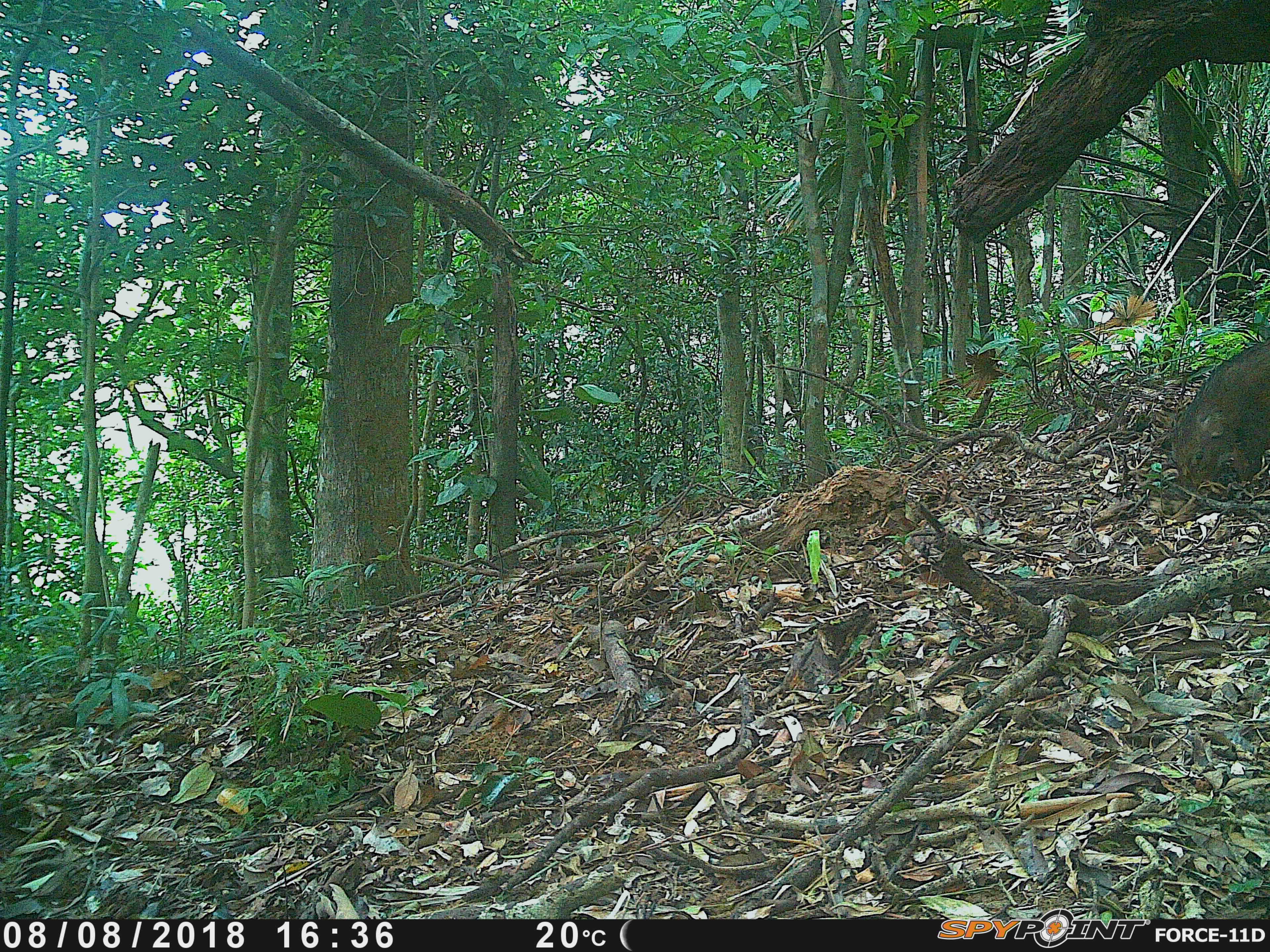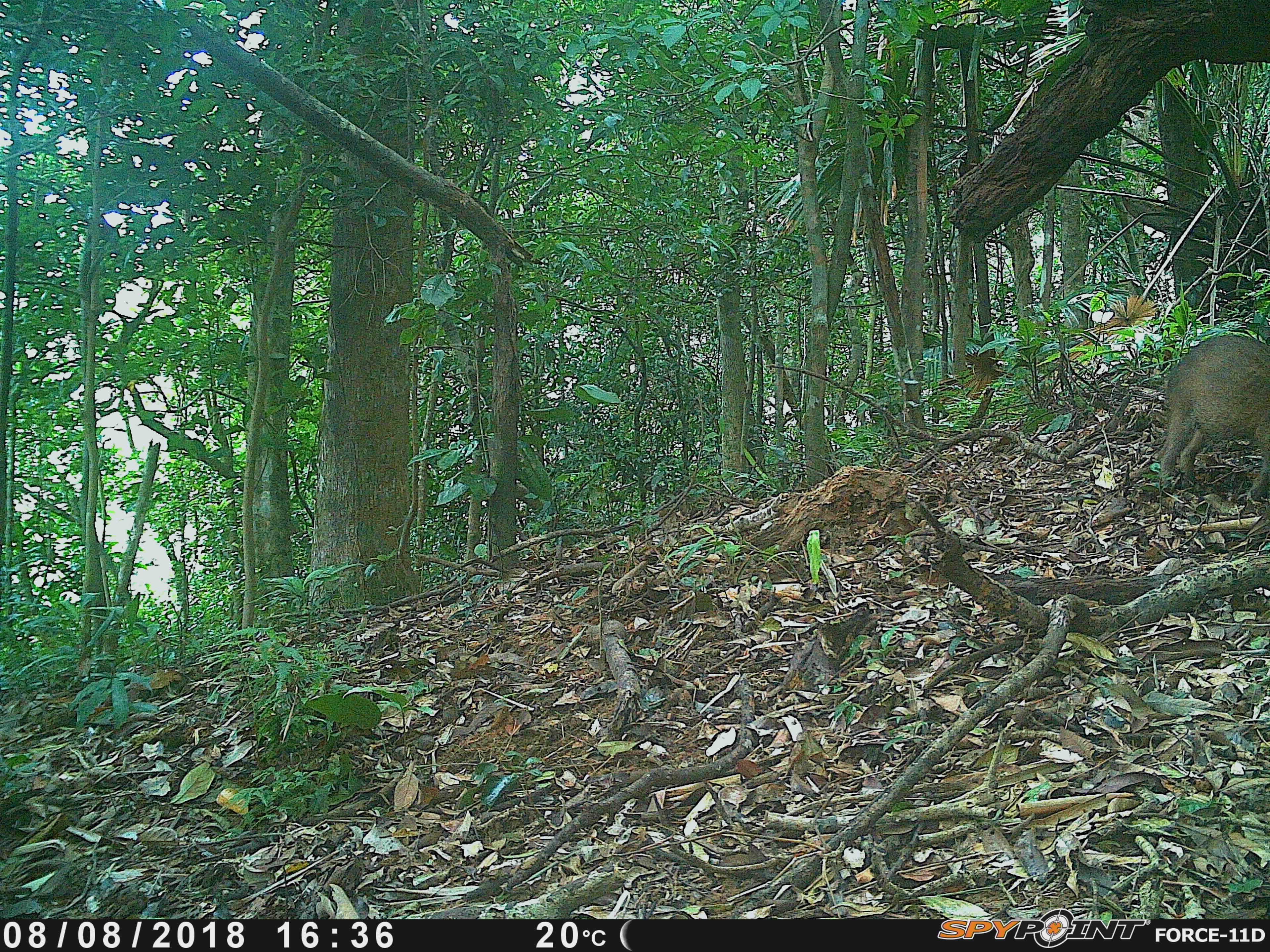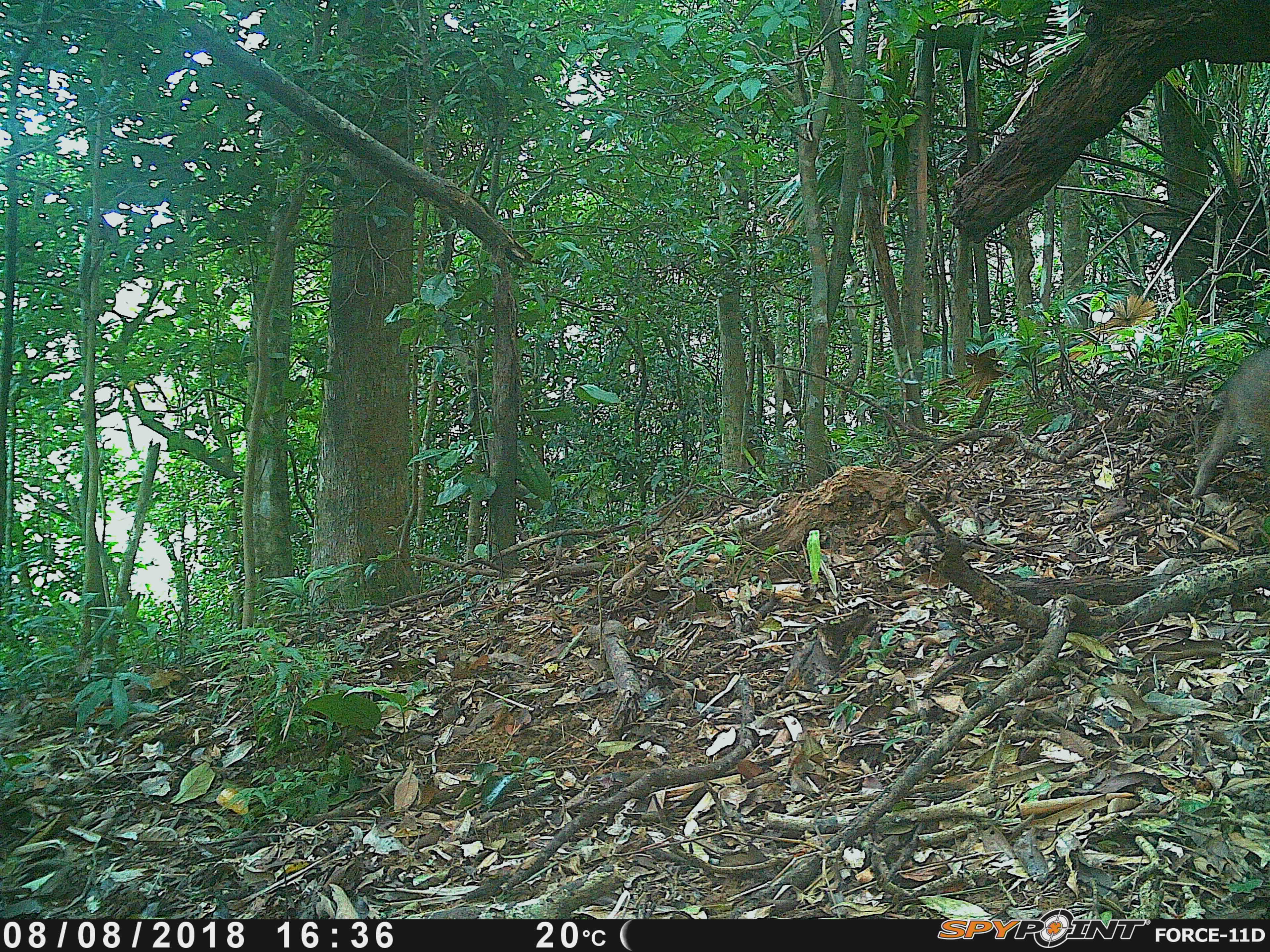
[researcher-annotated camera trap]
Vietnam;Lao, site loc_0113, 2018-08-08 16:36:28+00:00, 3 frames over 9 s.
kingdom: Animalia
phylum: Chordata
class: Mammalia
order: Artiodactyla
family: Suidae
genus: Sus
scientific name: Sus scrofa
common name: eurasian wild pig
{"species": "eurasian wild pig (Sus scrofa)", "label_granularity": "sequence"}